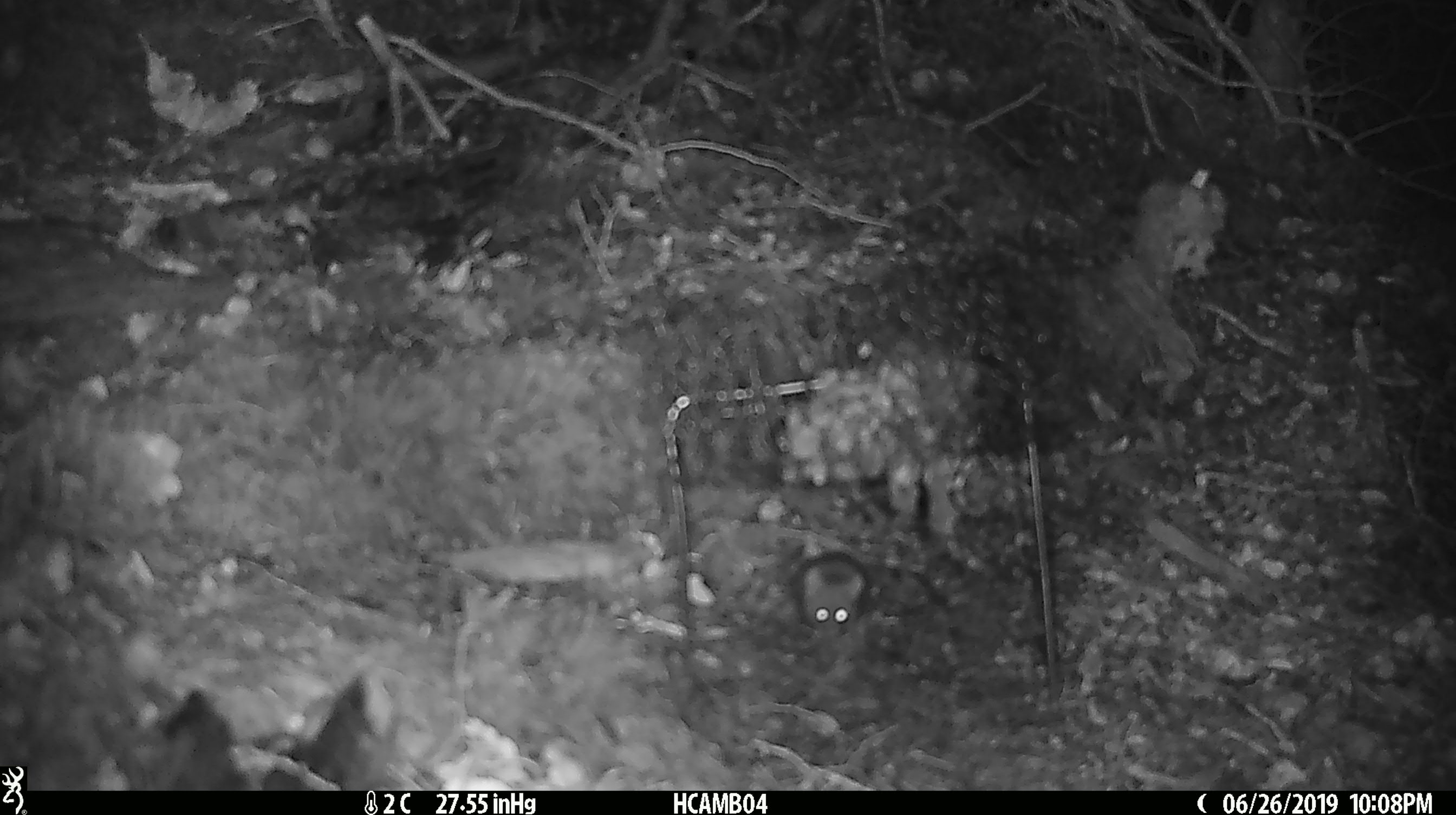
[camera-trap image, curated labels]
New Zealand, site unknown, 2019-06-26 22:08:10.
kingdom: Animalia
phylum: Chordata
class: Mammalia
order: Rodentia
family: Muridae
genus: Mus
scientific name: Mus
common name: mouse